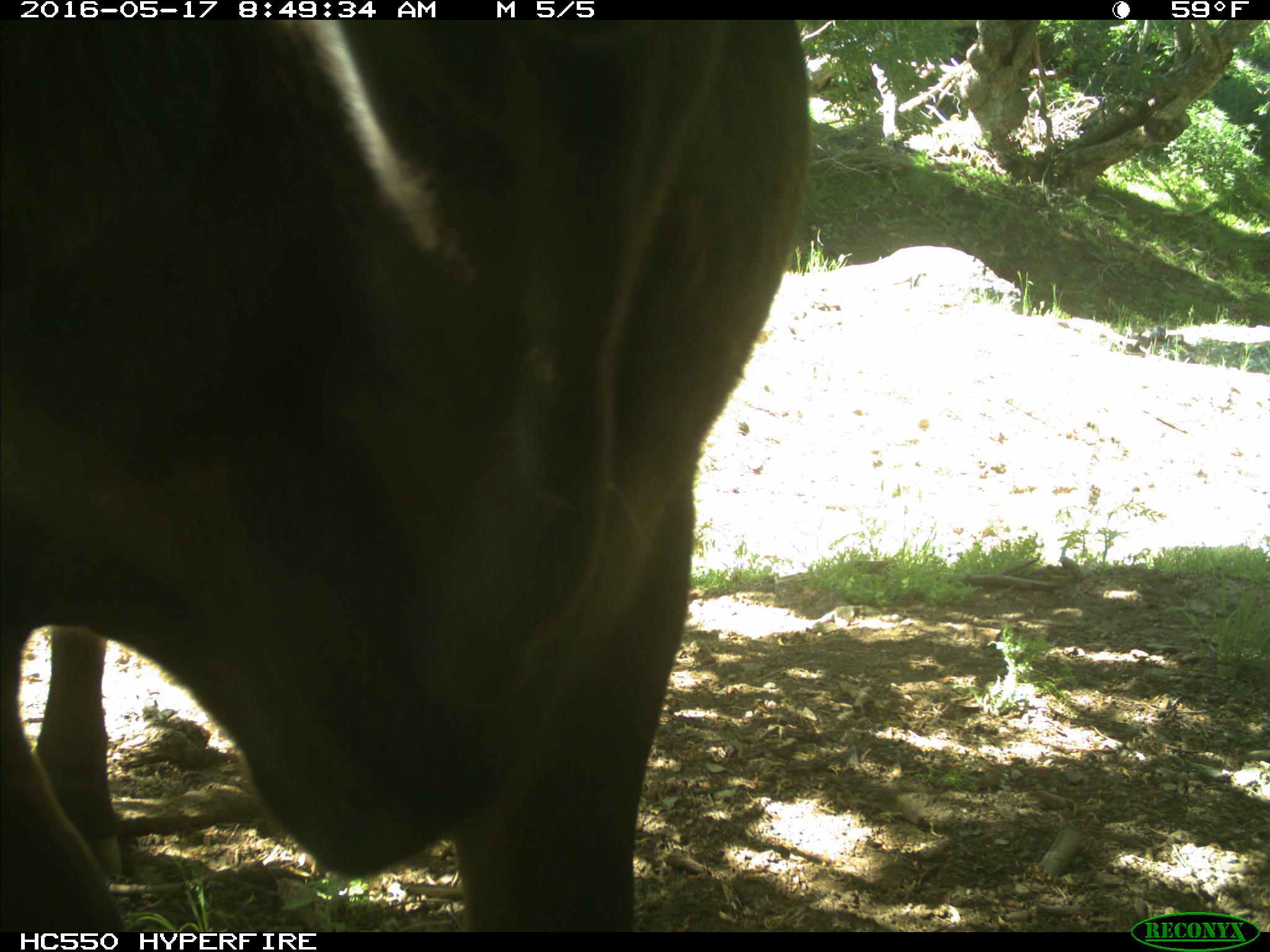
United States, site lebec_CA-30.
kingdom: Animalia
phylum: Chordata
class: Mammalia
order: Artiodactyla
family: Bovidae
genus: Bos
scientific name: Bos taurus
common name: domestic cow